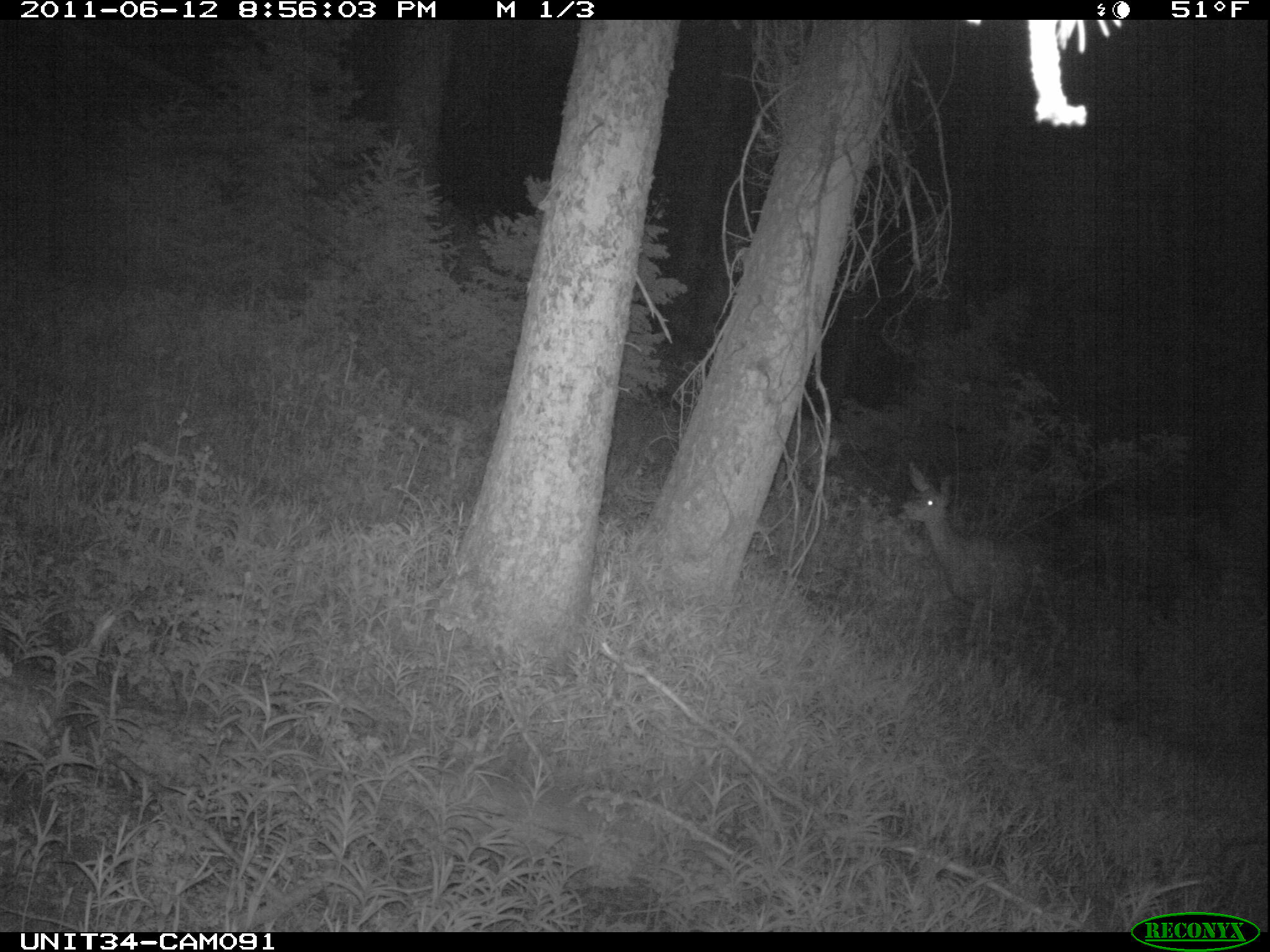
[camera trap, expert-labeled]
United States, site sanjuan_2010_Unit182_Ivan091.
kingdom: Animalia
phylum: Chordata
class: Mammalia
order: Artiodactyla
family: Cervidae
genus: Odocoileus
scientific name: Odocoileus hemionus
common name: mule deer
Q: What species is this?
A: Odocoileus hemionus (mule deer).